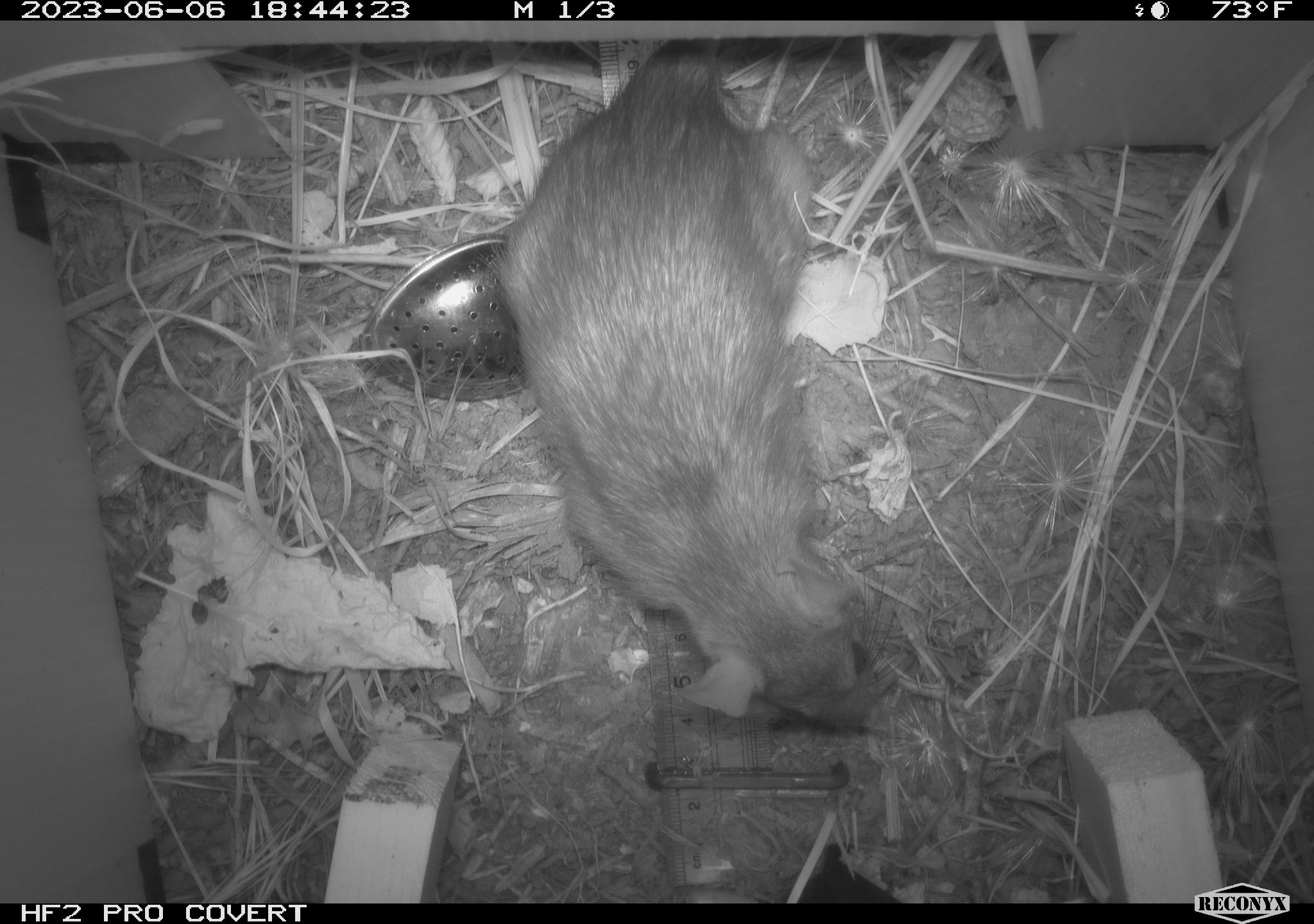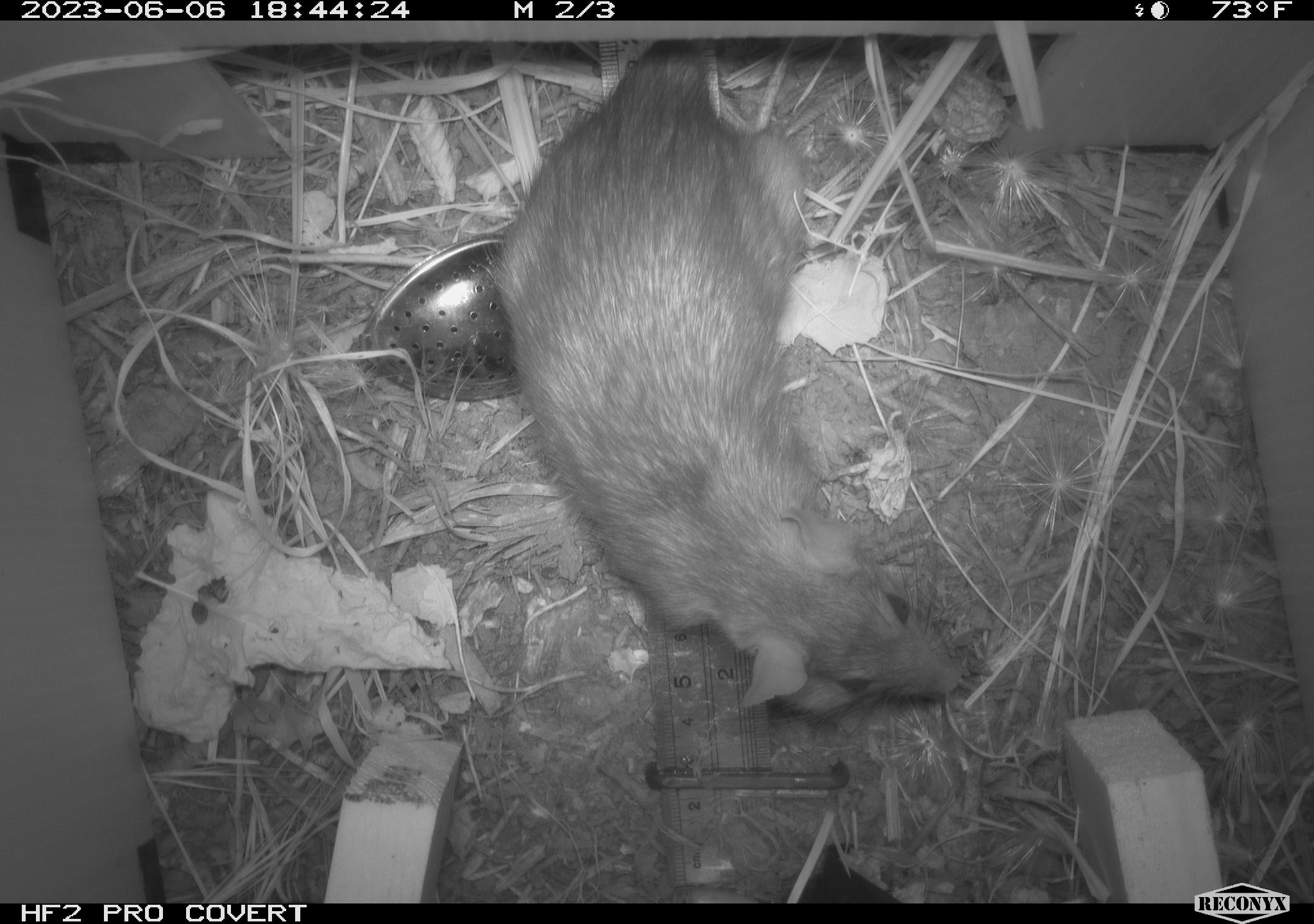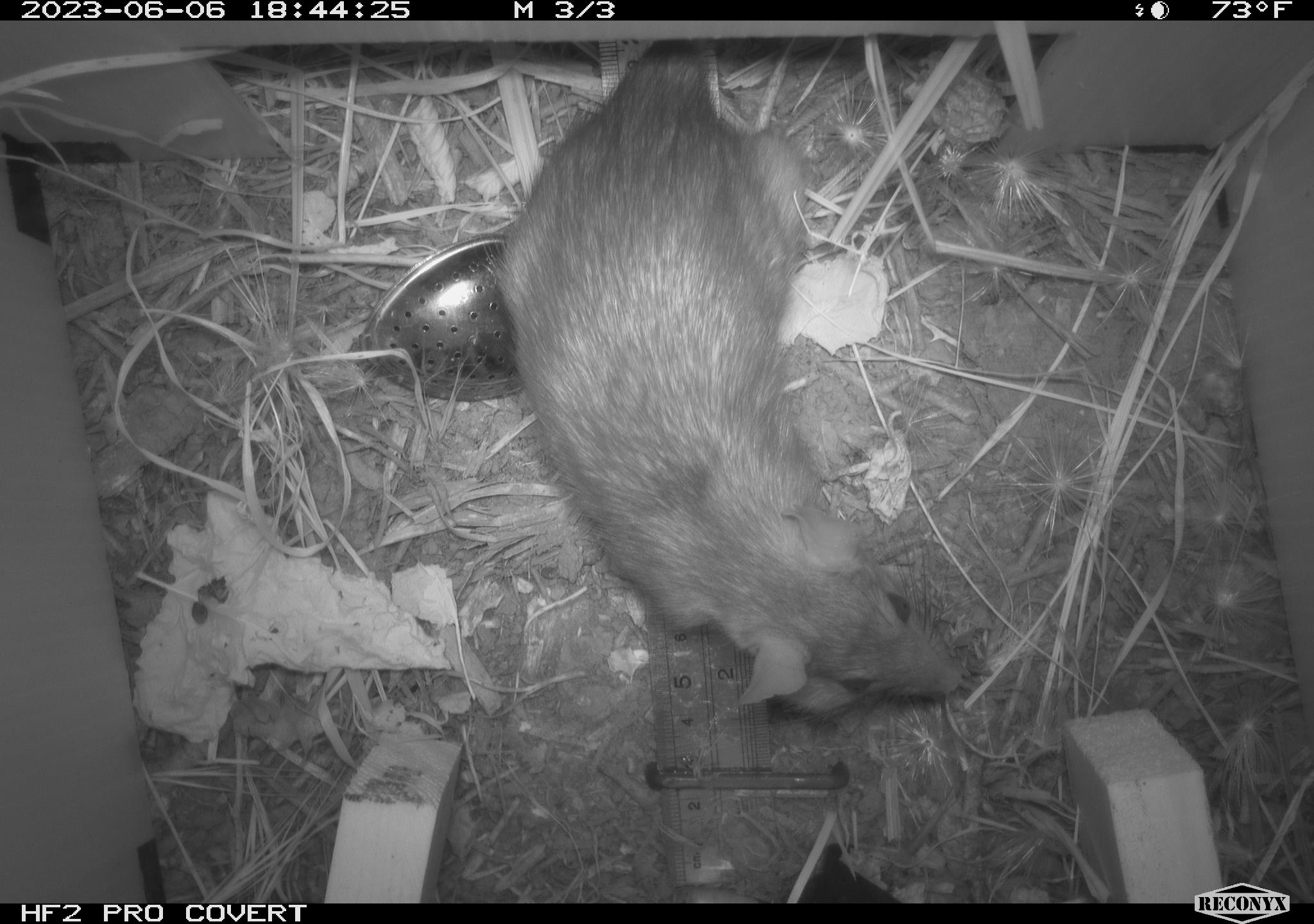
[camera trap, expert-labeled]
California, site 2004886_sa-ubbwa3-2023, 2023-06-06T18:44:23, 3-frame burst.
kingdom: Animalia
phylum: Chordata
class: Mammalia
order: Rodentia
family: Muridae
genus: Rattus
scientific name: Rattus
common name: rat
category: rattus species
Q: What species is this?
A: Rattus species (rat) (Rattus).